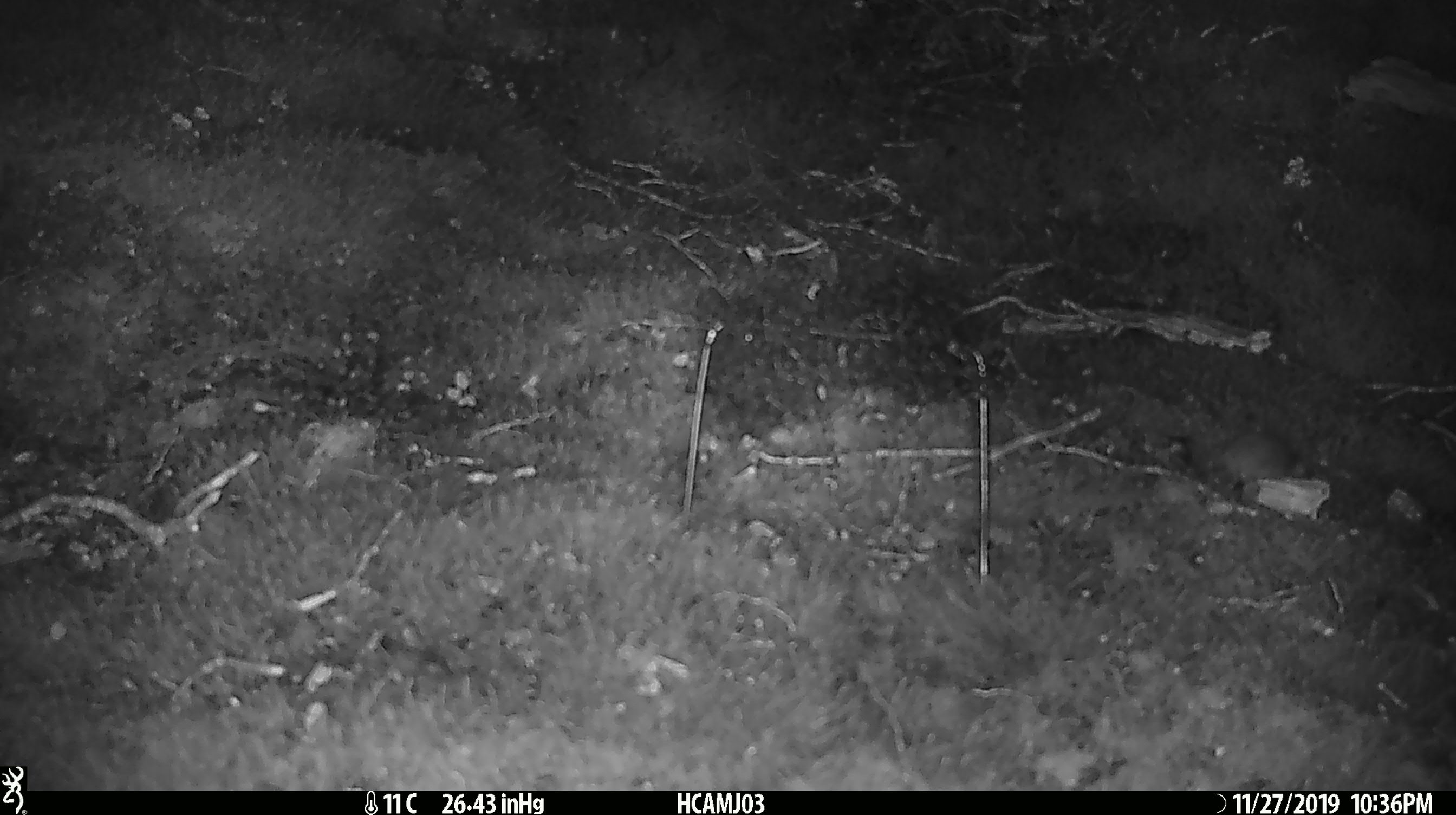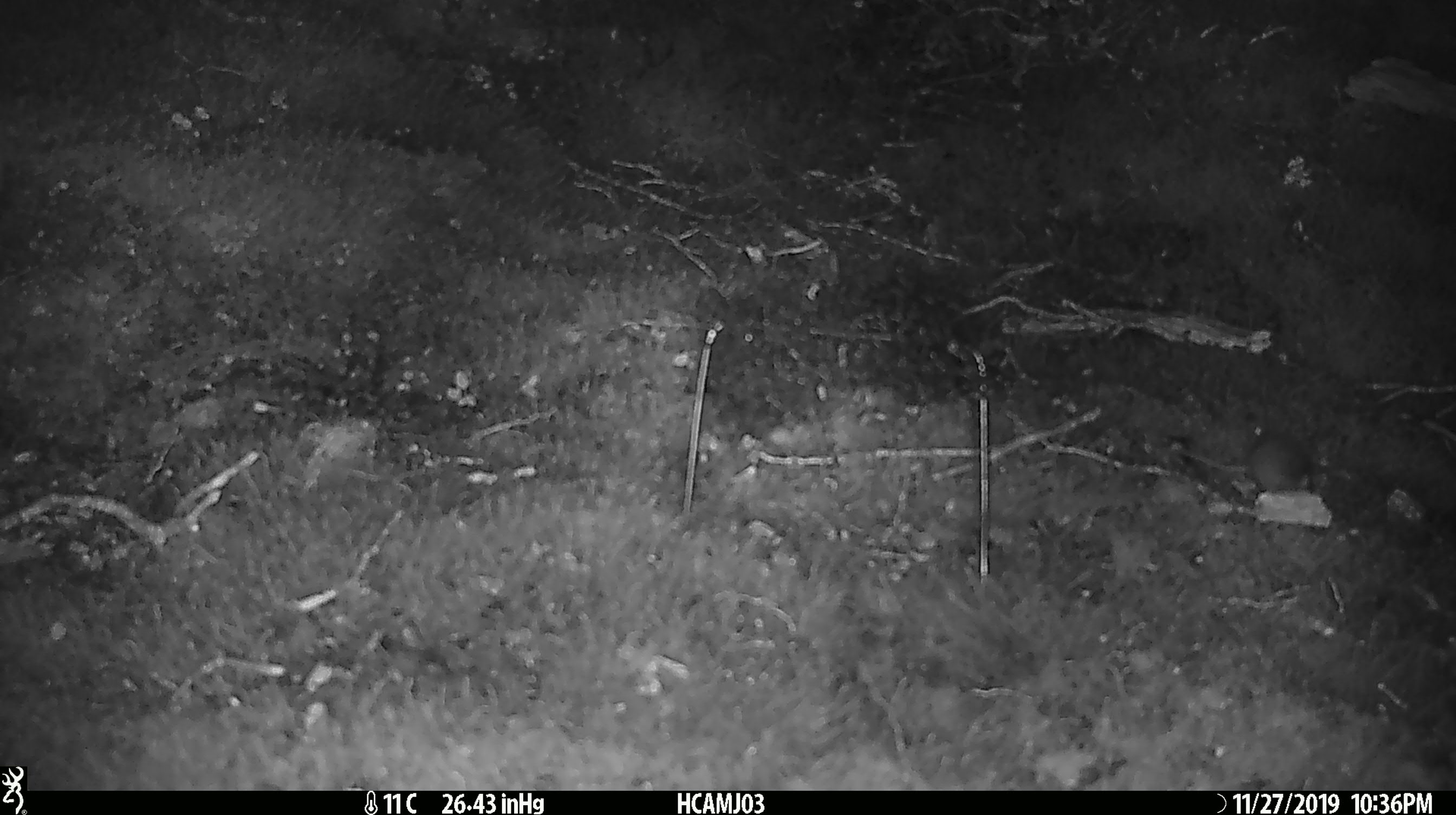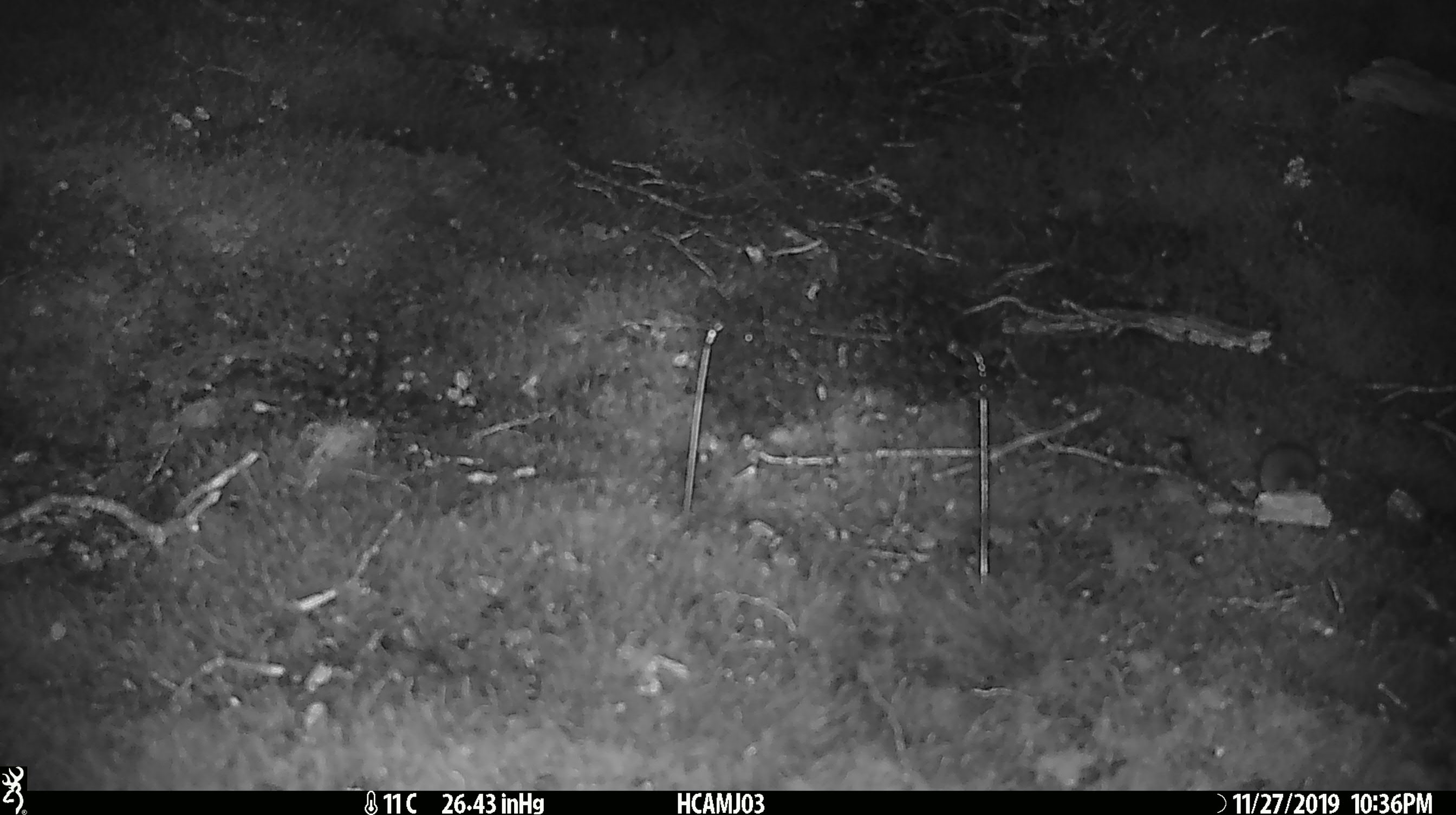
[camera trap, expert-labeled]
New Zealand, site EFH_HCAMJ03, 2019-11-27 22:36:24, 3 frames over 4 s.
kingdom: Animalia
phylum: Chordata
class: Mammalia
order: Rodentia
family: Muridae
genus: Mus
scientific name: Mus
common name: mouse